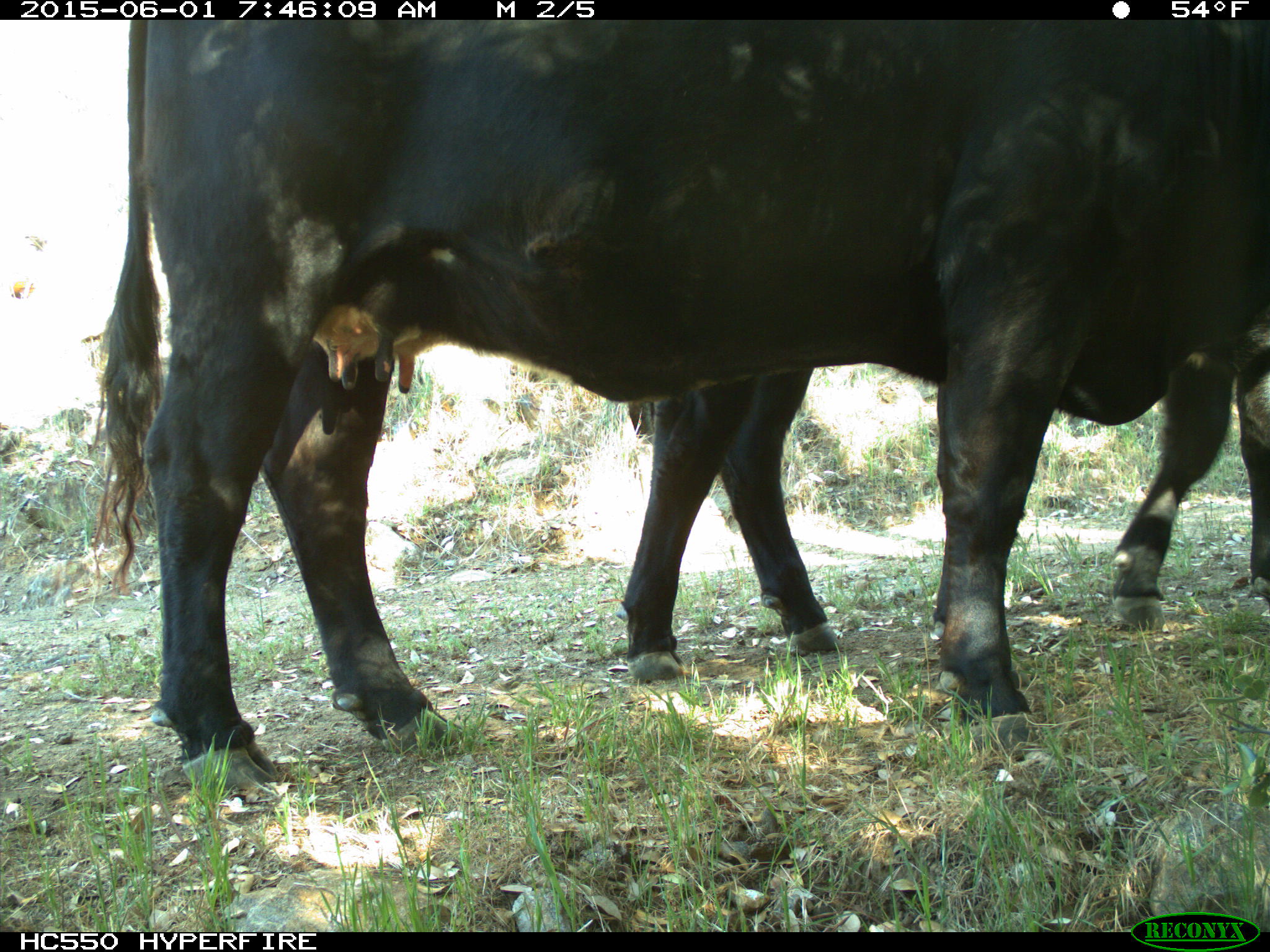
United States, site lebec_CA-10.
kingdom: Animalia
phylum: Chordata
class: Mammalia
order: Artiodactyla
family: Bovidae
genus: Bos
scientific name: Bos taurus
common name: domestic cow